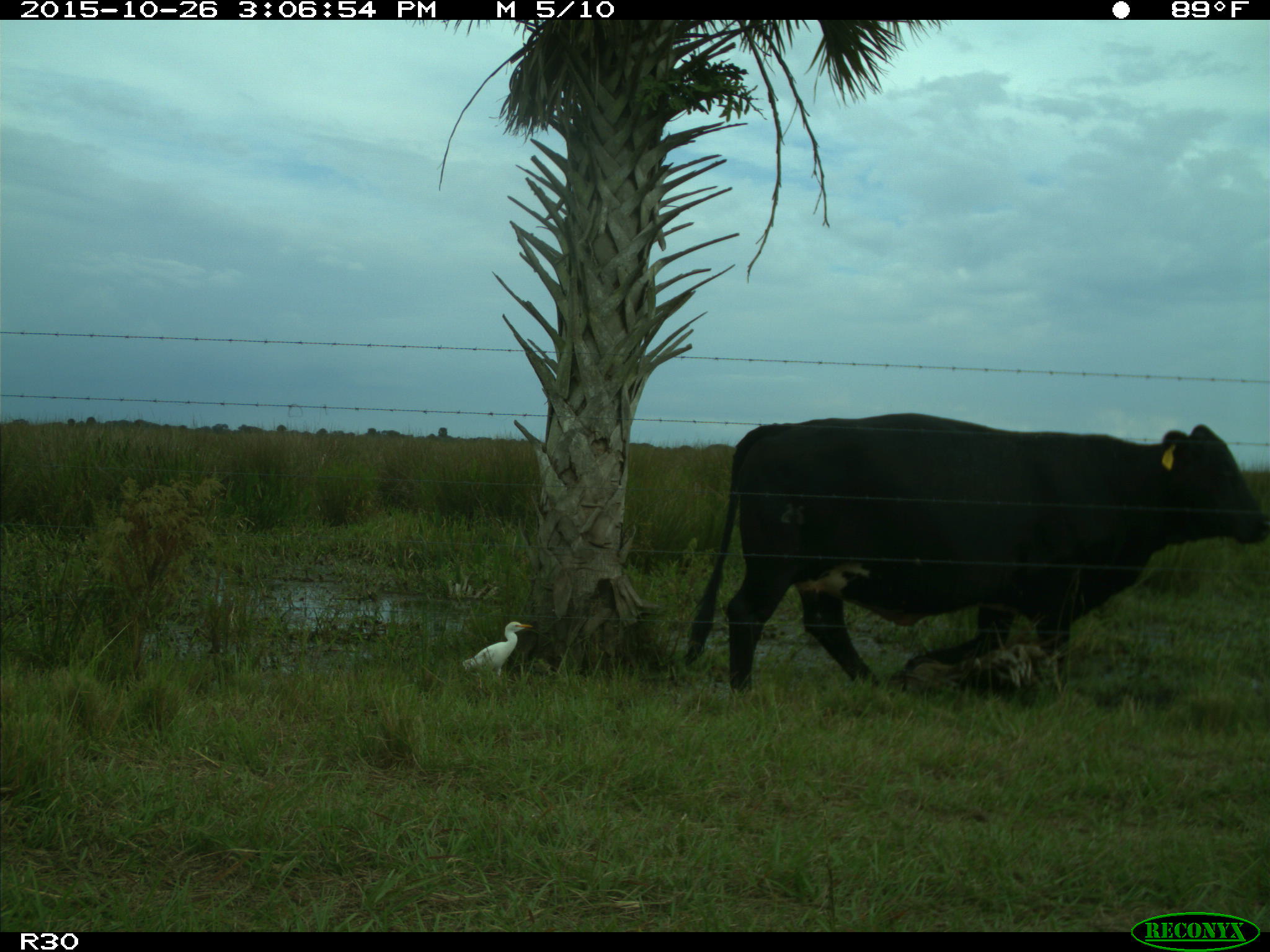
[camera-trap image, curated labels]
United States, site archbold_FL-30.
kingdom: Animalia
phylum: Chordata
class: Mammalia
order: Artiodactyla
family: Bovidae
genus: Bos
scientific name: Bos taurus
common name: domestic cow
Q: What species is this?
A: Bos taurus (domestic cow).